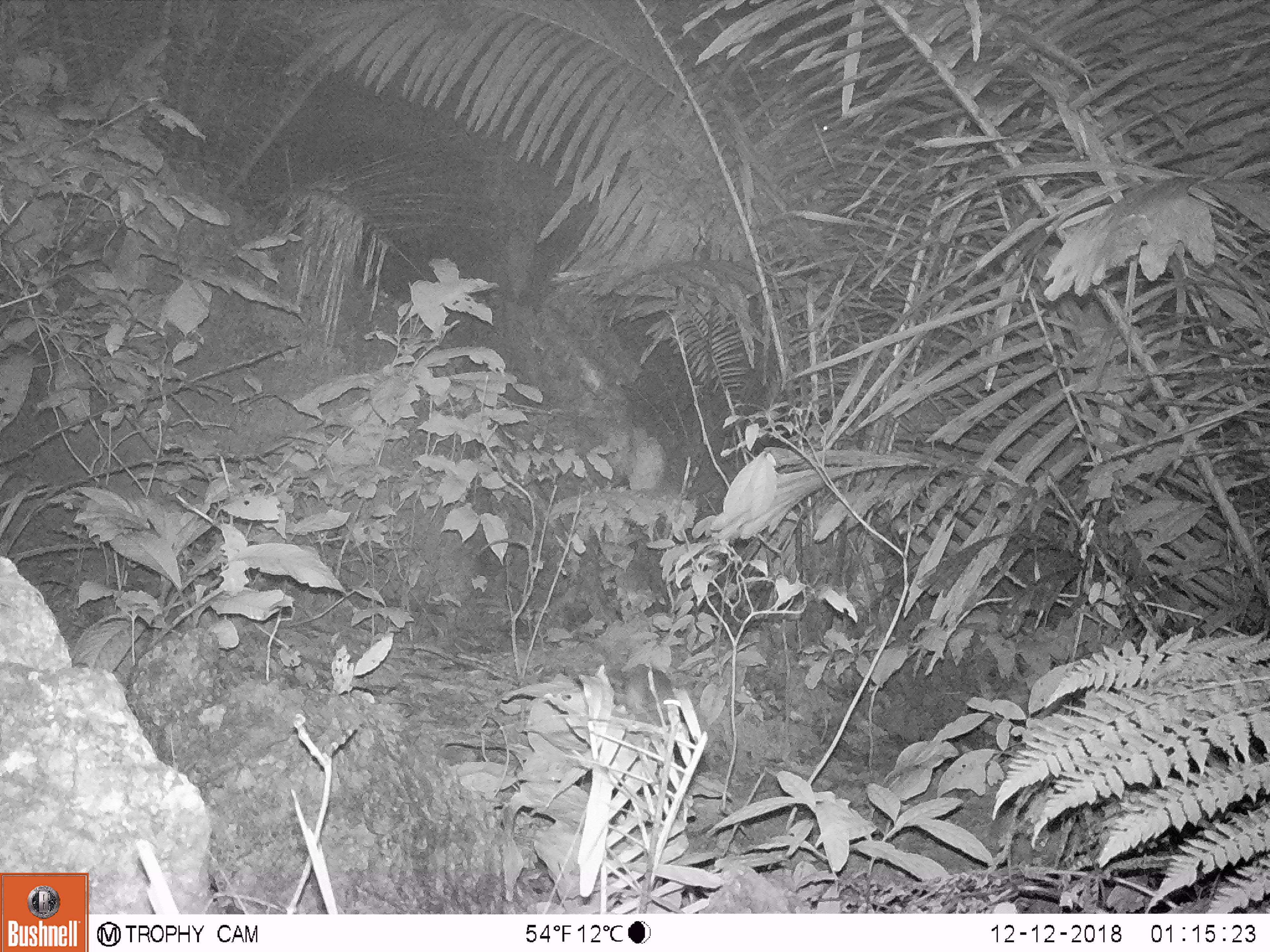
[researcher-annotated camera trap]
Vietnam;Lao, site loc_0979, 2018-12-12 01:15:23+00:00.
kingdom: Animalia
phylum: Chordata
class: Mammalia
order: Rodentia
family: Muridae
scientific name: Muridae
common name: old-world mice and rats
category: unidentified murid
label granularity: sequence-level